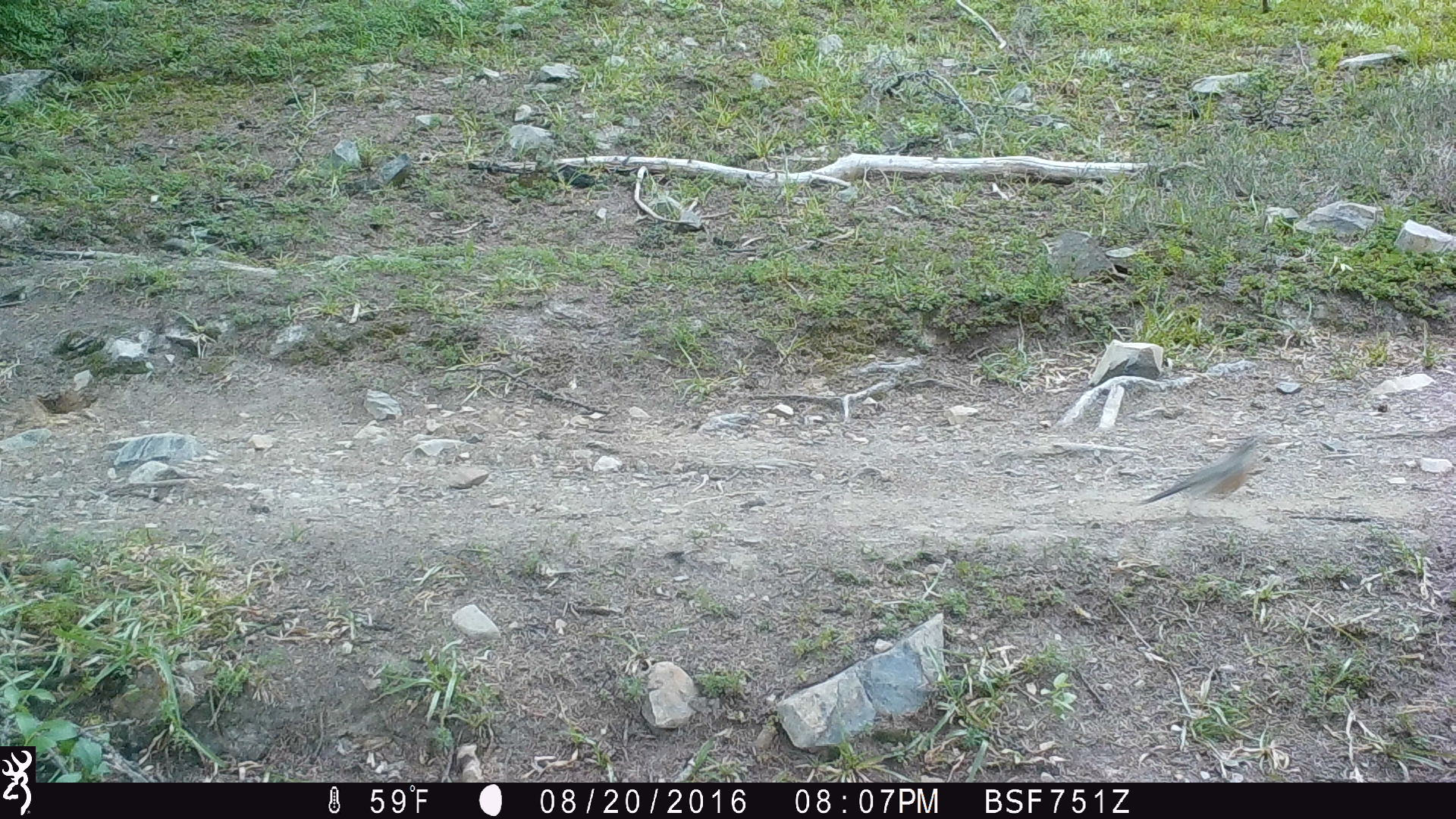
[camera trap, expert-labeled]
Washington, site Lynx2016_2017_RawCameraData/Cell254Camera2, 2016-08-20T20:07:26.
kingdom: Animalia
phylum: Chordata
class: Aves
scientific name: Aves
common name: birds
Aves (birds). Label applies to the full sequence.